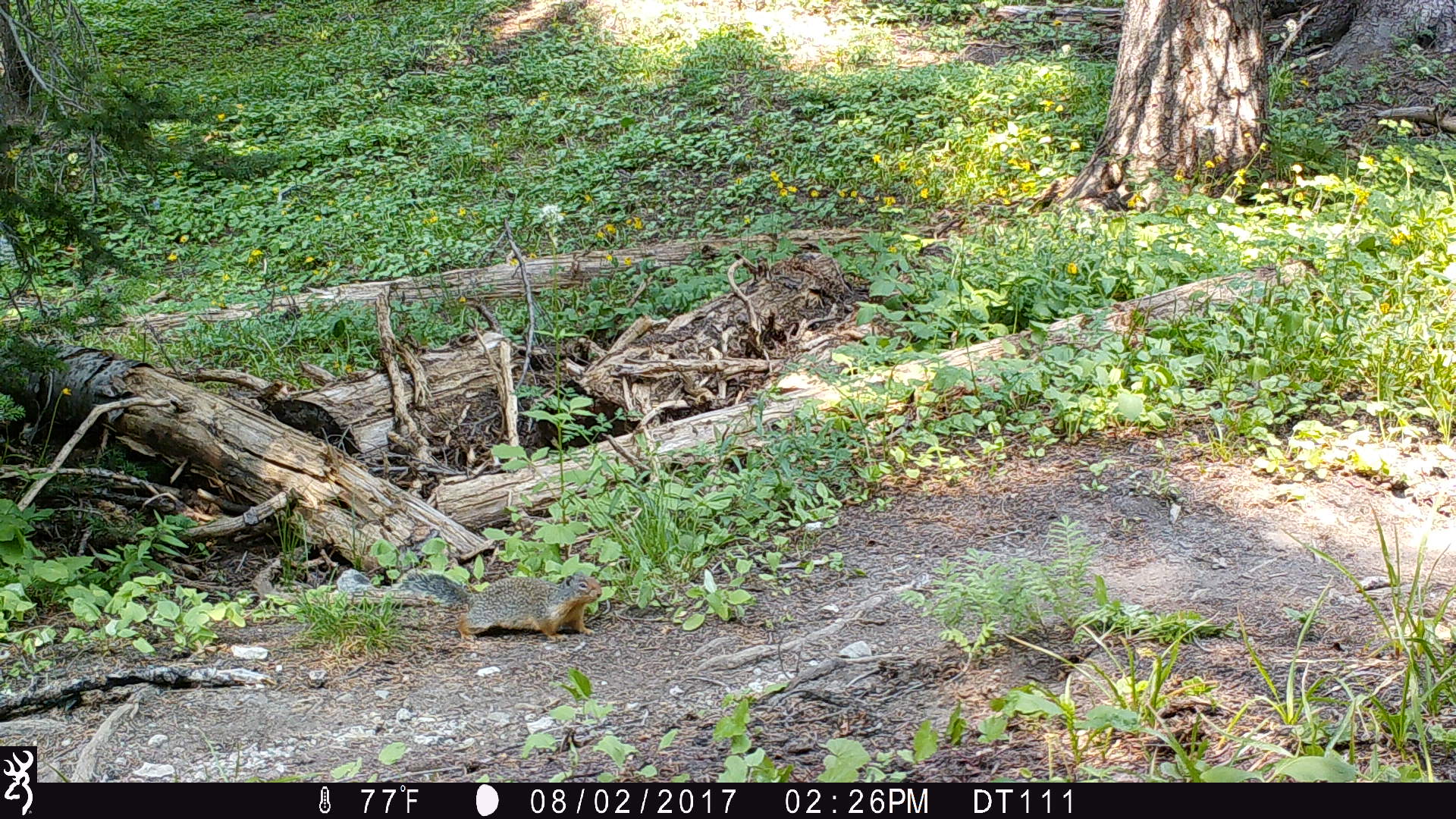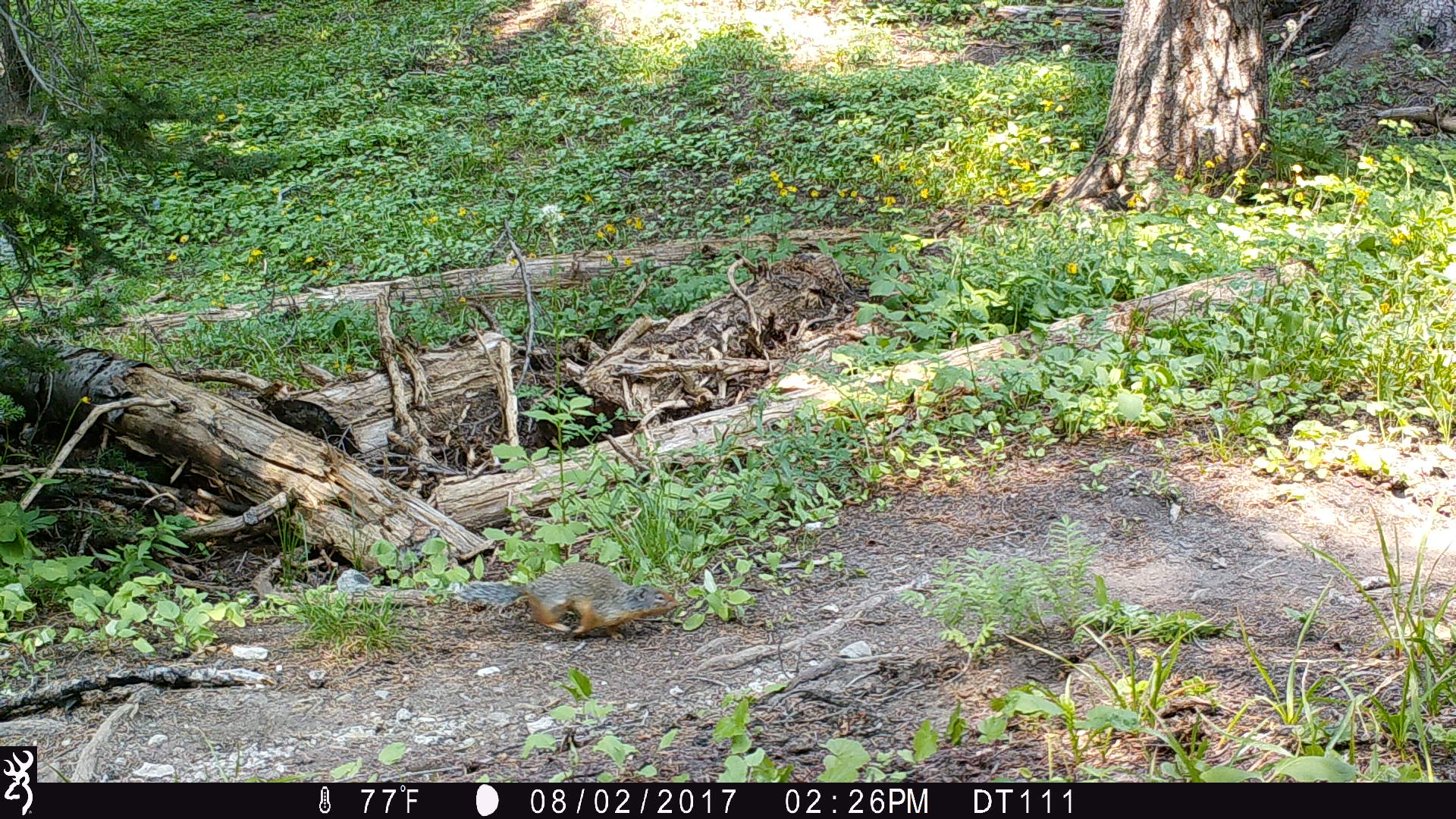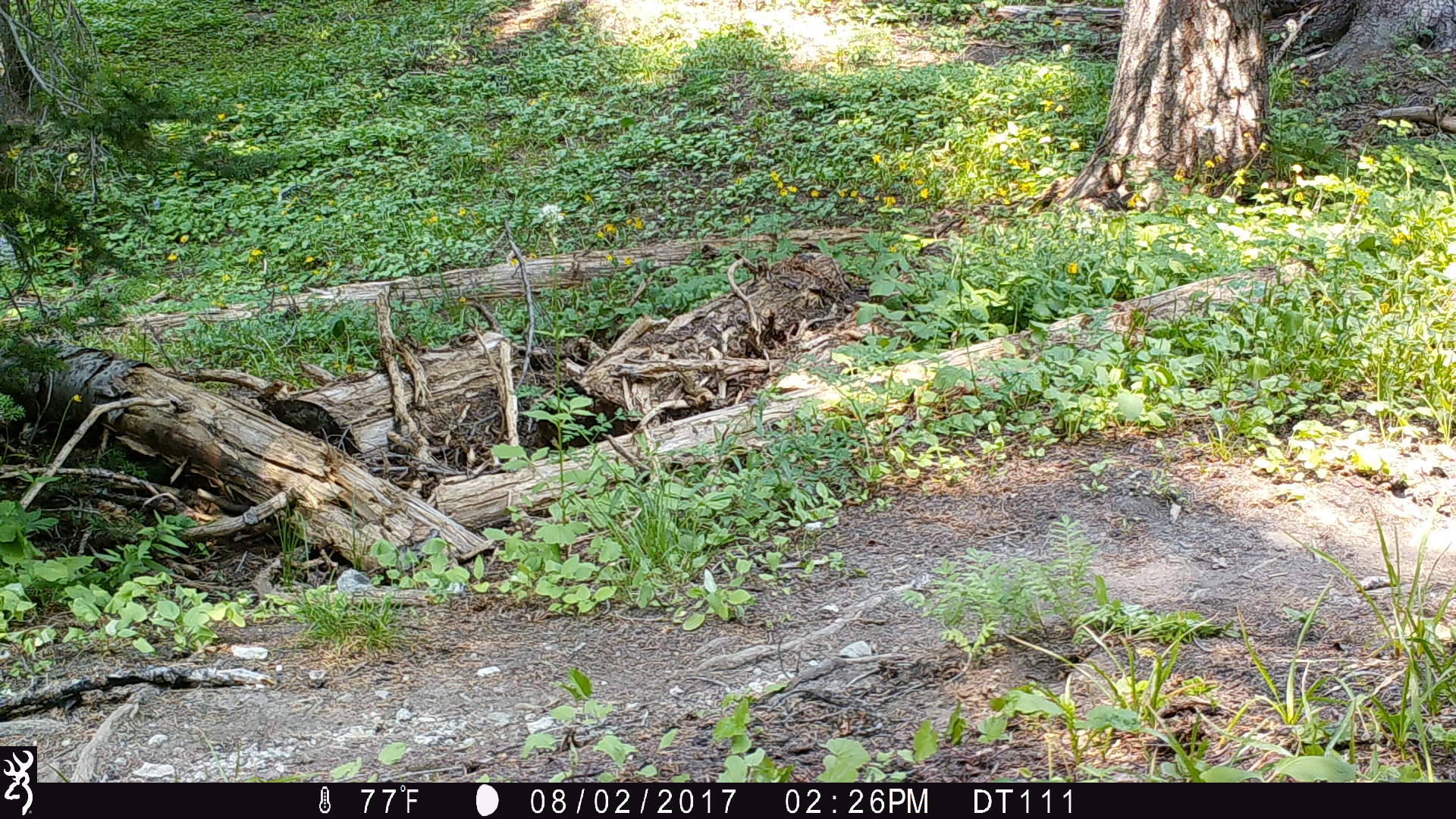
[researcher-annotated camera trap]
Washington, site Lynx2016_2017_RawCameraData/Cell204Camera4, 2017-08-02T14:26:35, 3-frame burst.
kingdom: Animalia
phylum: Chordata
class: Mammalia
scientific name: Mammalia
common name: small mammal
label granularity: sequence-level